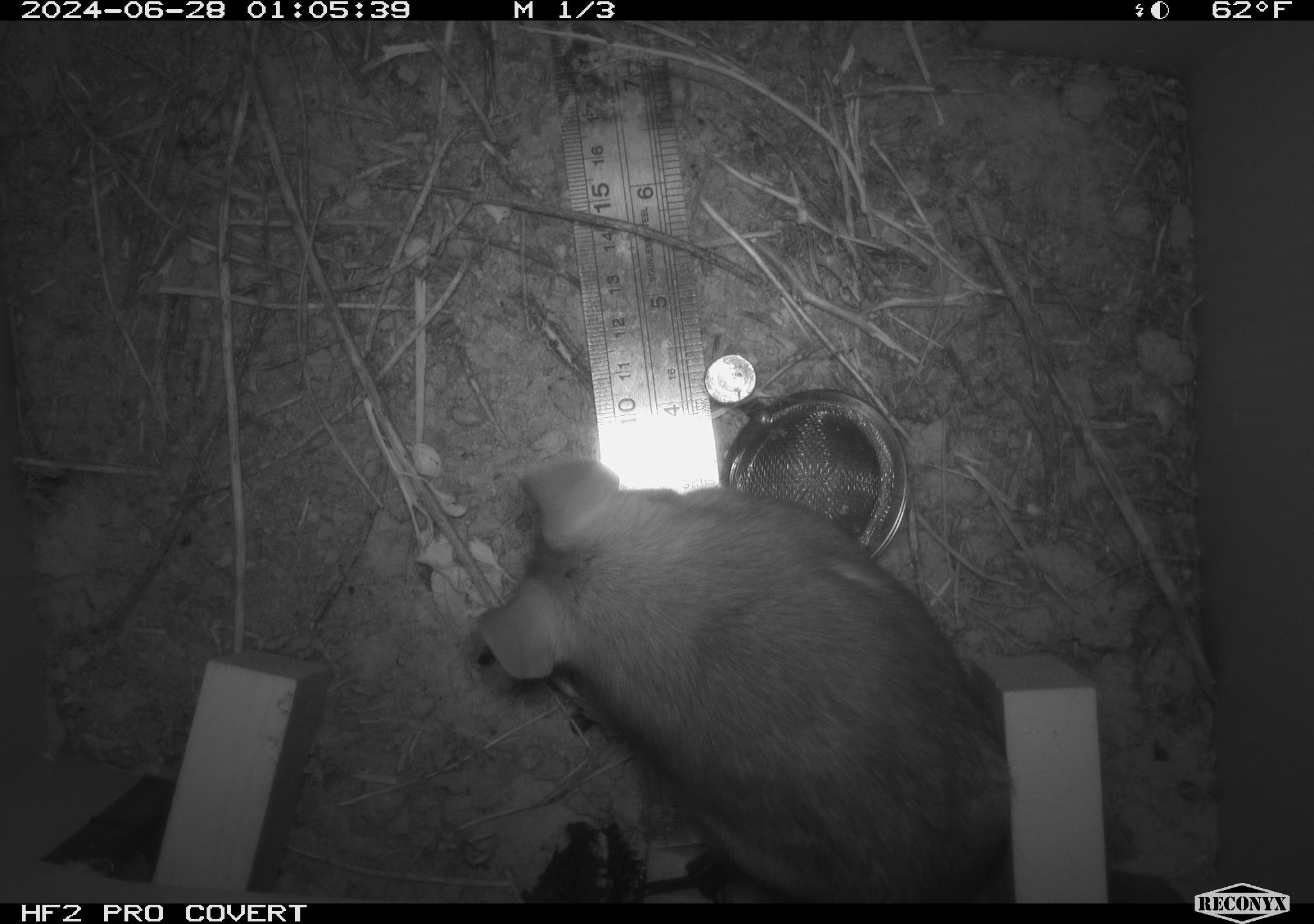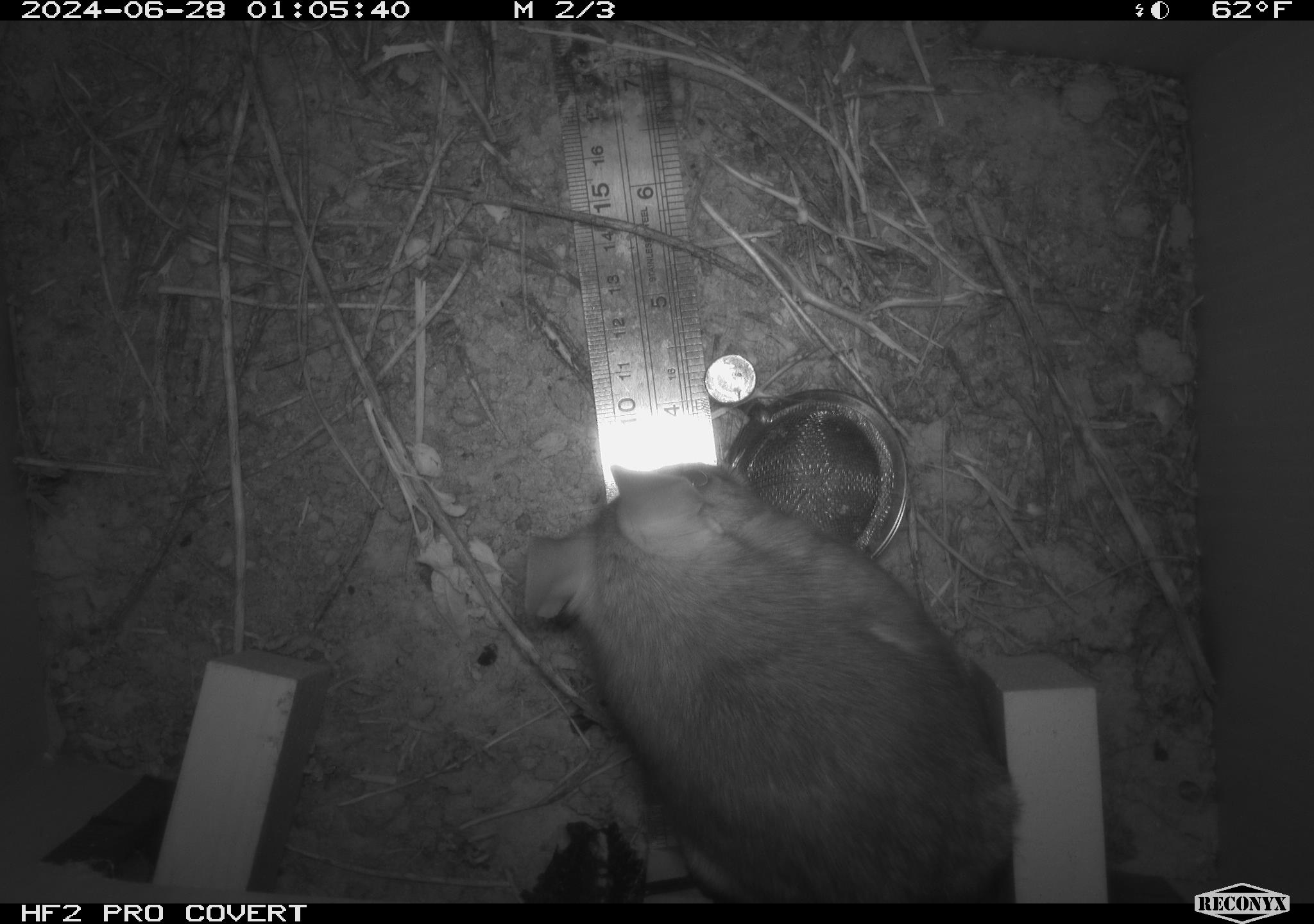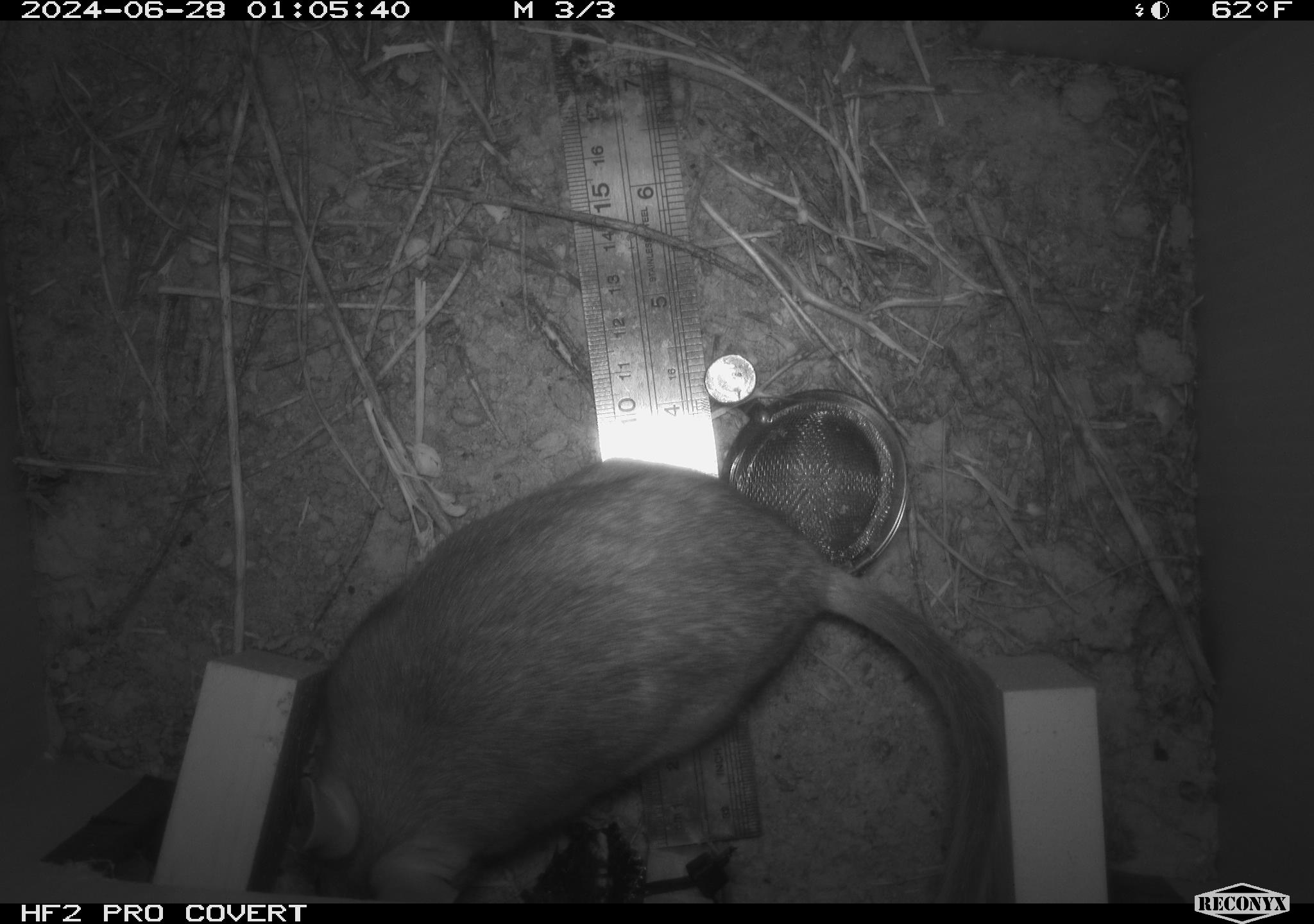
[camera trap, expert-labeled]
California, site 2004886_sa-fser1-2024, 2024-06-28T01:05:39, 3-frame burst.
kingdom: Animalia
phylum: Chordata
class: Mammalia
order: Rodentia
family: Cricetidae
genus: Neotoma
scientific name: Neotoma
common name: pack rat or woodrat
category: neotoma species